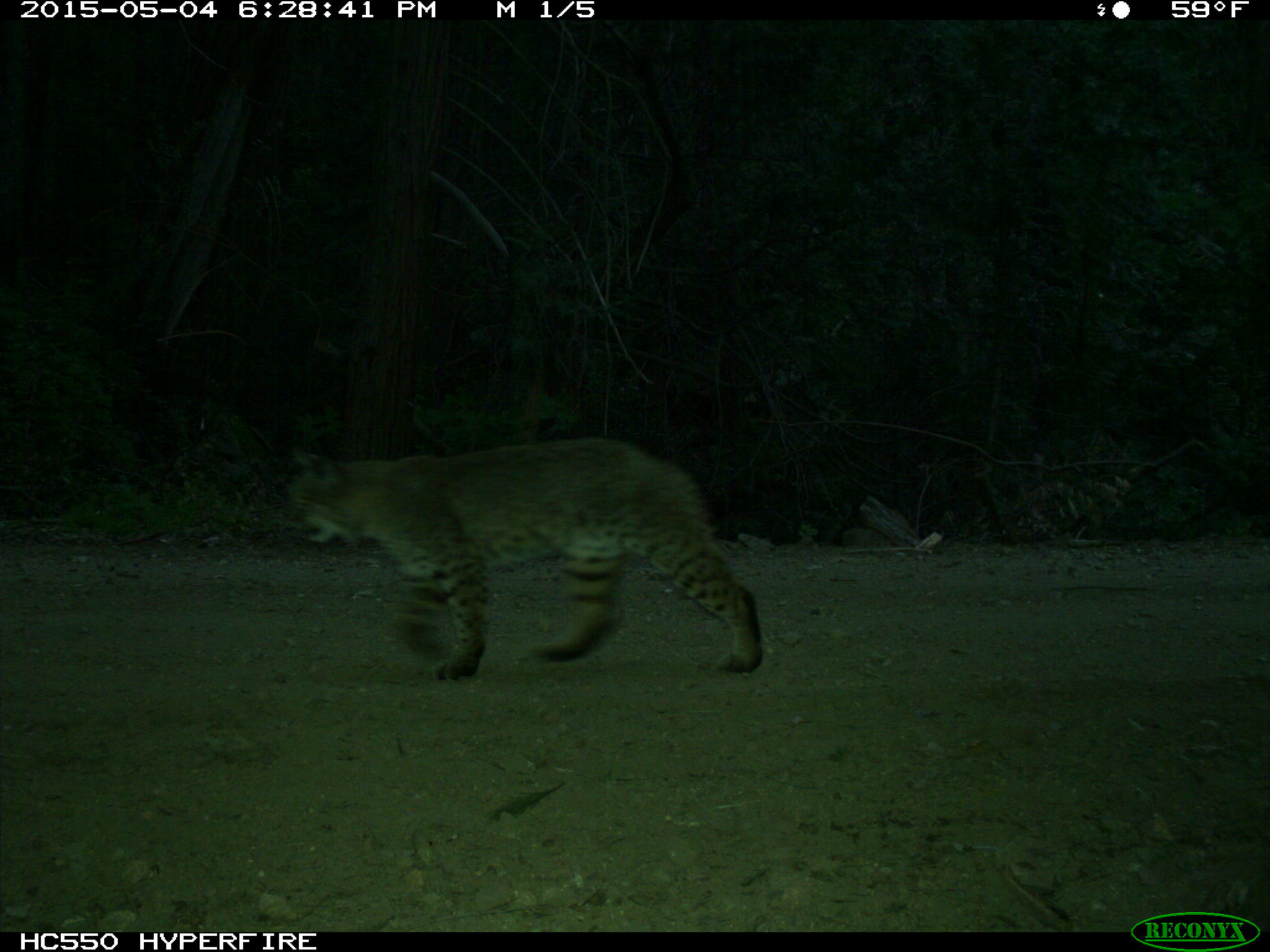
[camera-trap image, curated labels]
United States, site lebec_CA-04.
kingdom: Animalia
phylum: Chordata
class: Mammalia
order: Carnivora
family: Felidae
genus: Lynx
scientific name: Lynx rufus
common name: bobcat